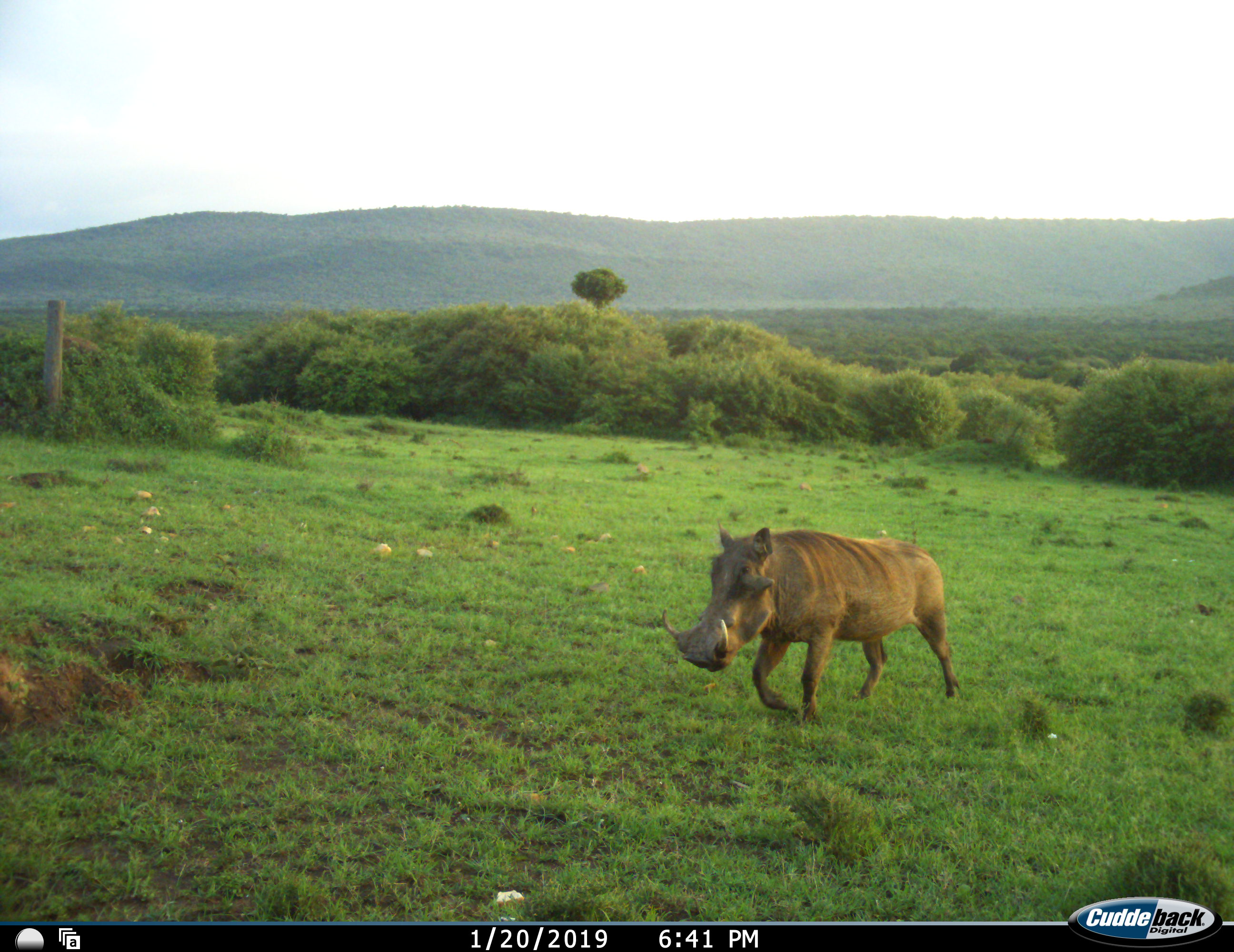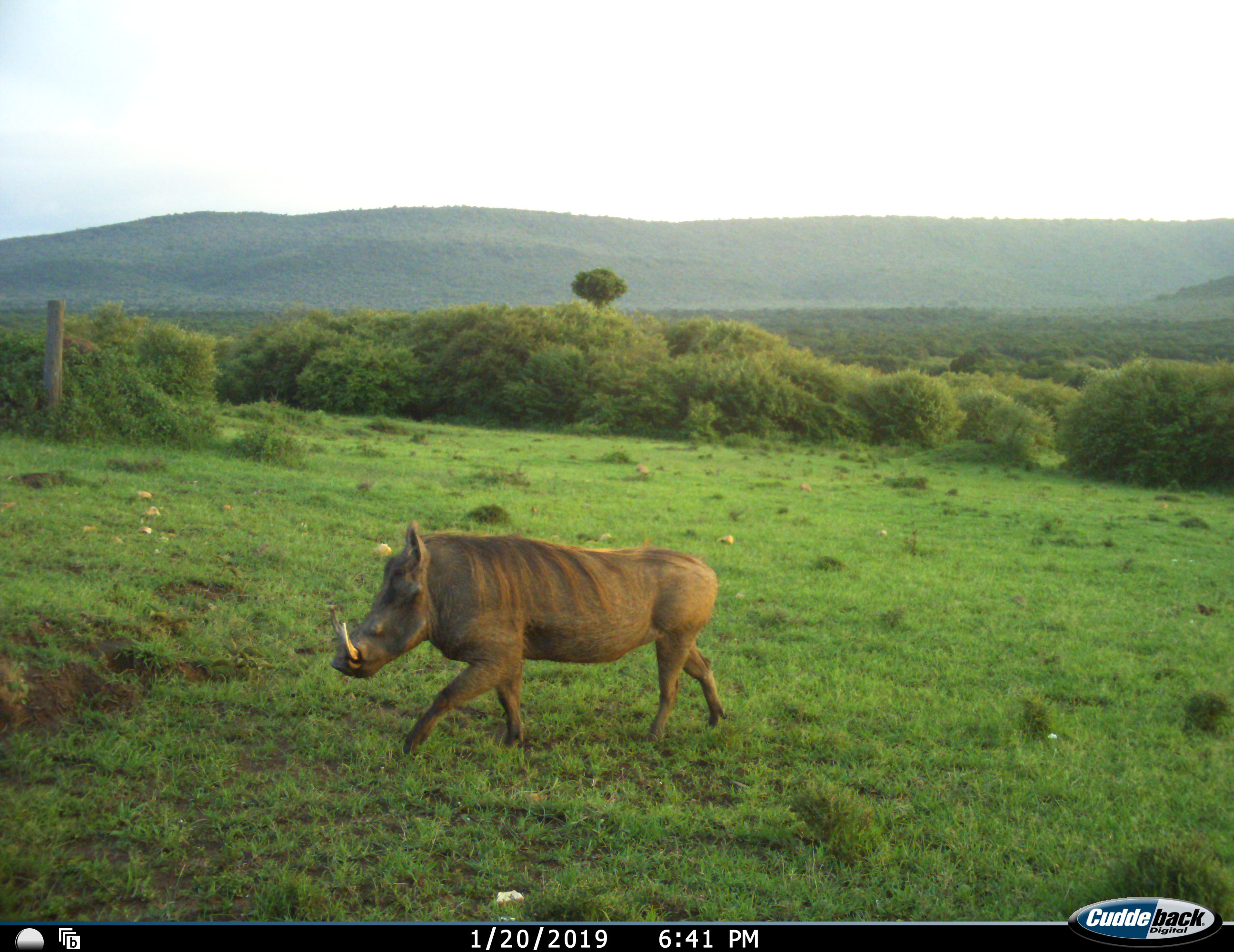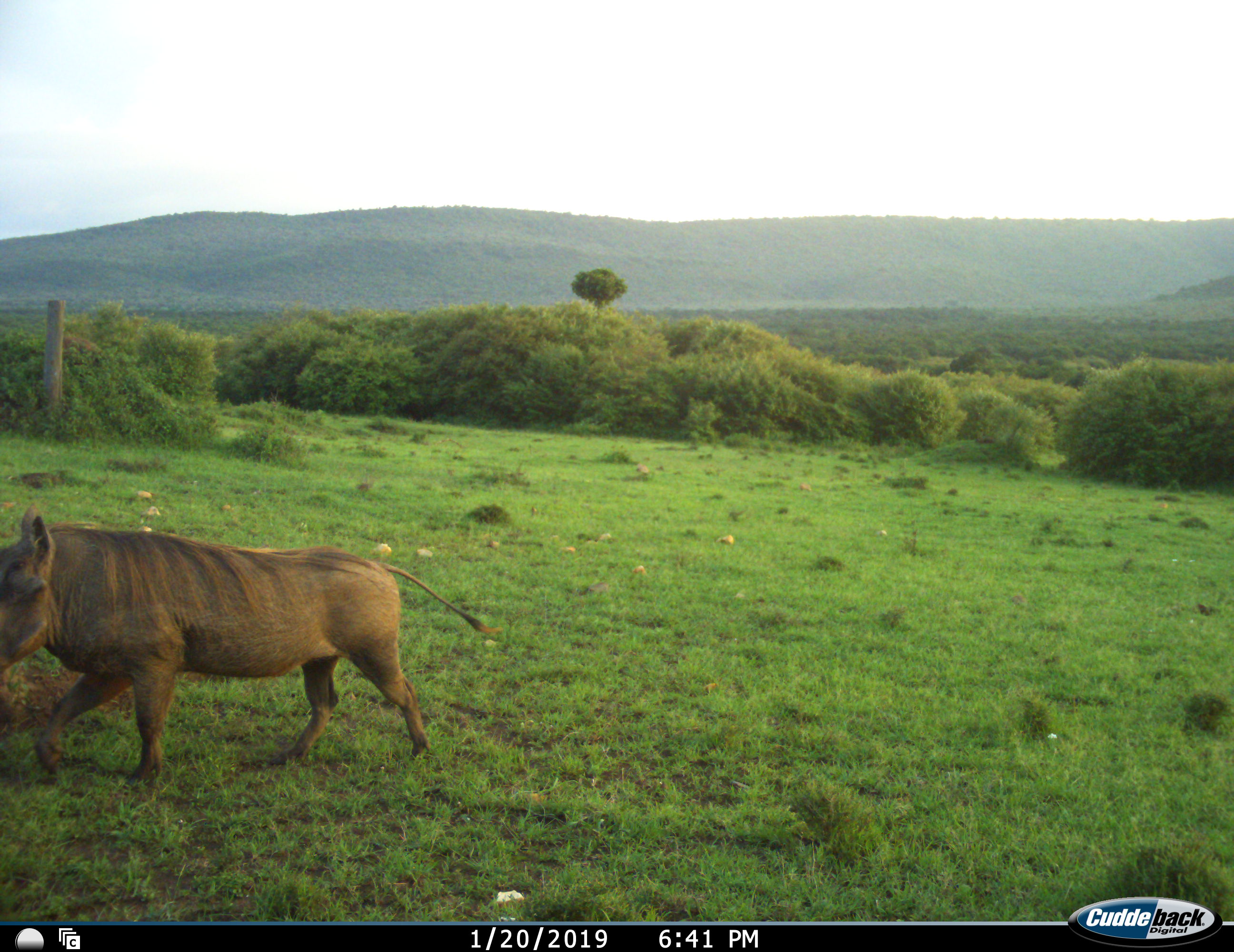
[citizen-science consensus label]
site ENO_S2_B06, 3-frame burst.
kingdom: Animalia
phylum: Chordata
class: Mammalia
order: Artiodactyla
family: Suidae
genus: Phacochoerus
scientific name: Phacochoerus africanus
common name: warthog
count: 1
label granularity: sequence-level